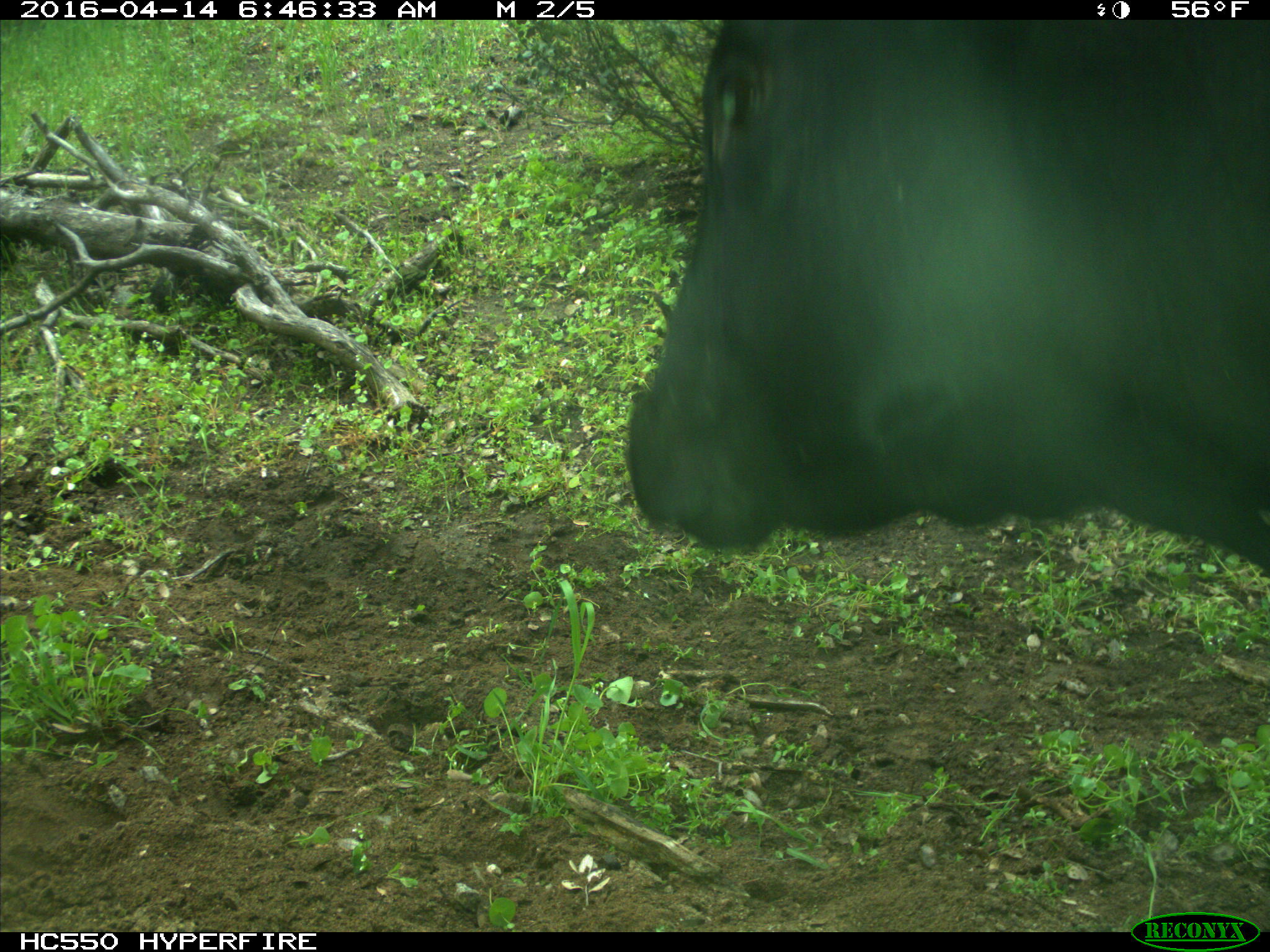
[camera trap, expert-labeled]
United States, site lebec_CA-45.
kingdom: Animalia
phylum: Chordata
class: Mammalia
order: Artiodactyla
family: Bovidae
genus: Bos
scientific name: Bos taurus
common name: domestic cow